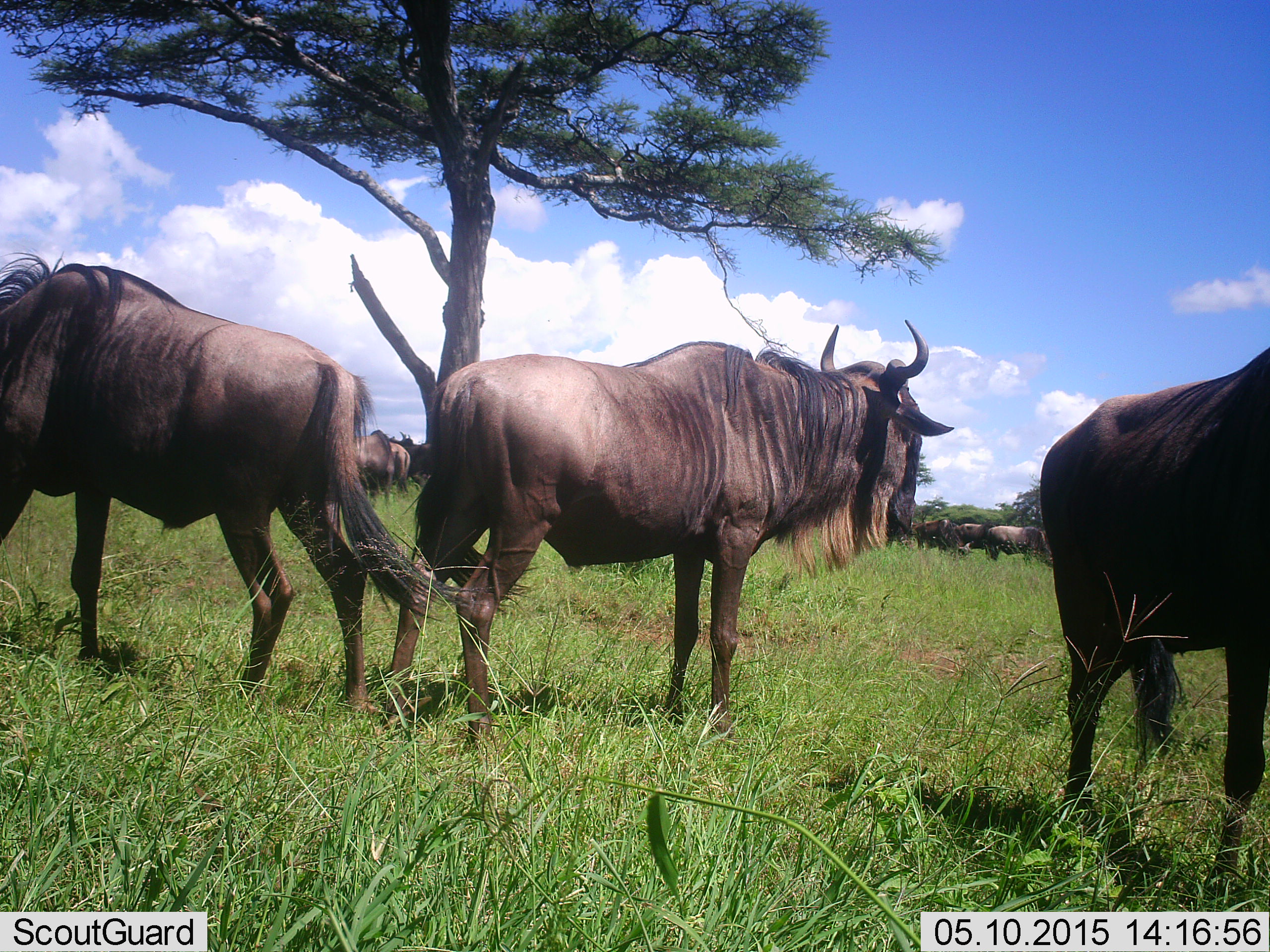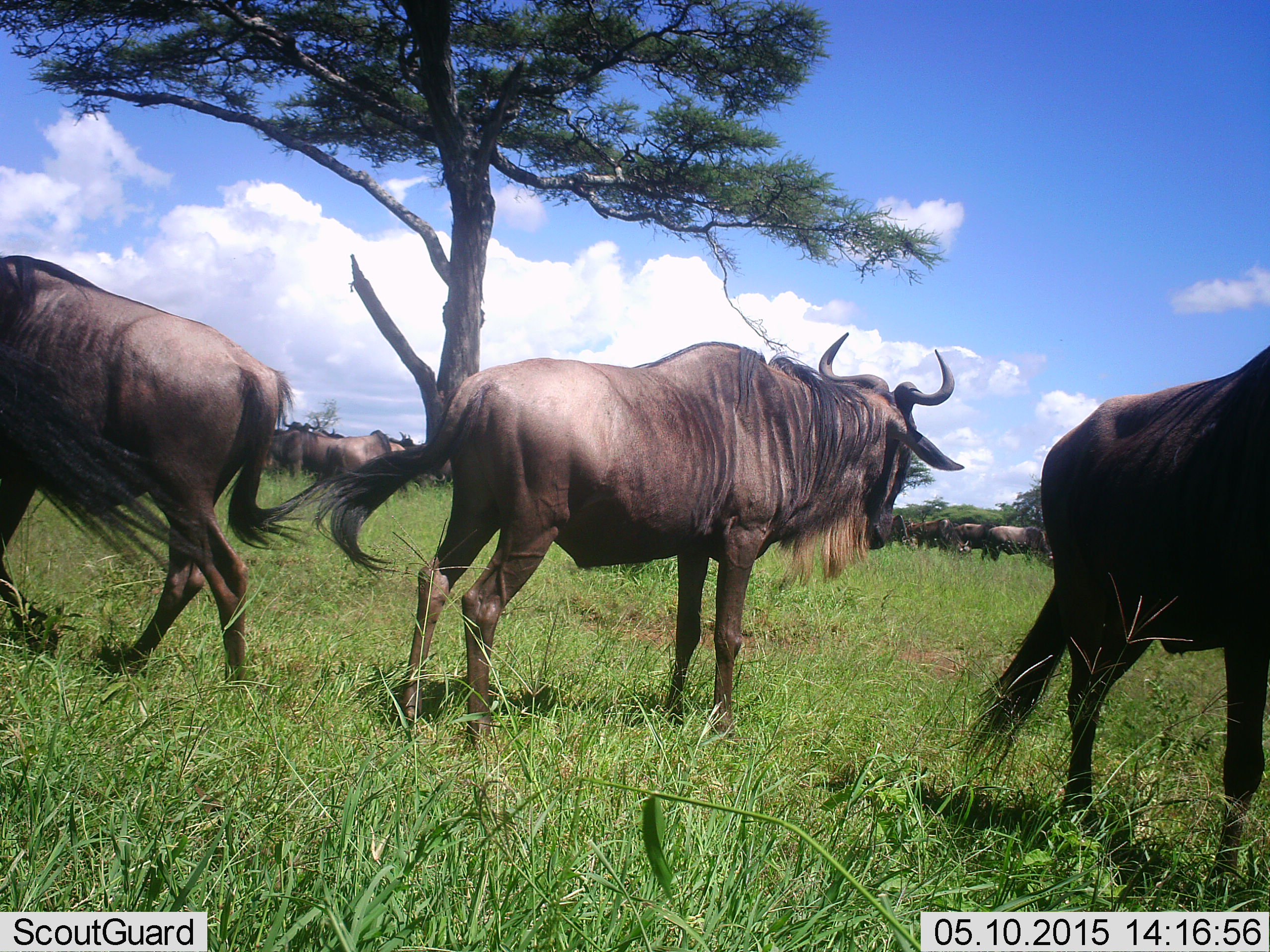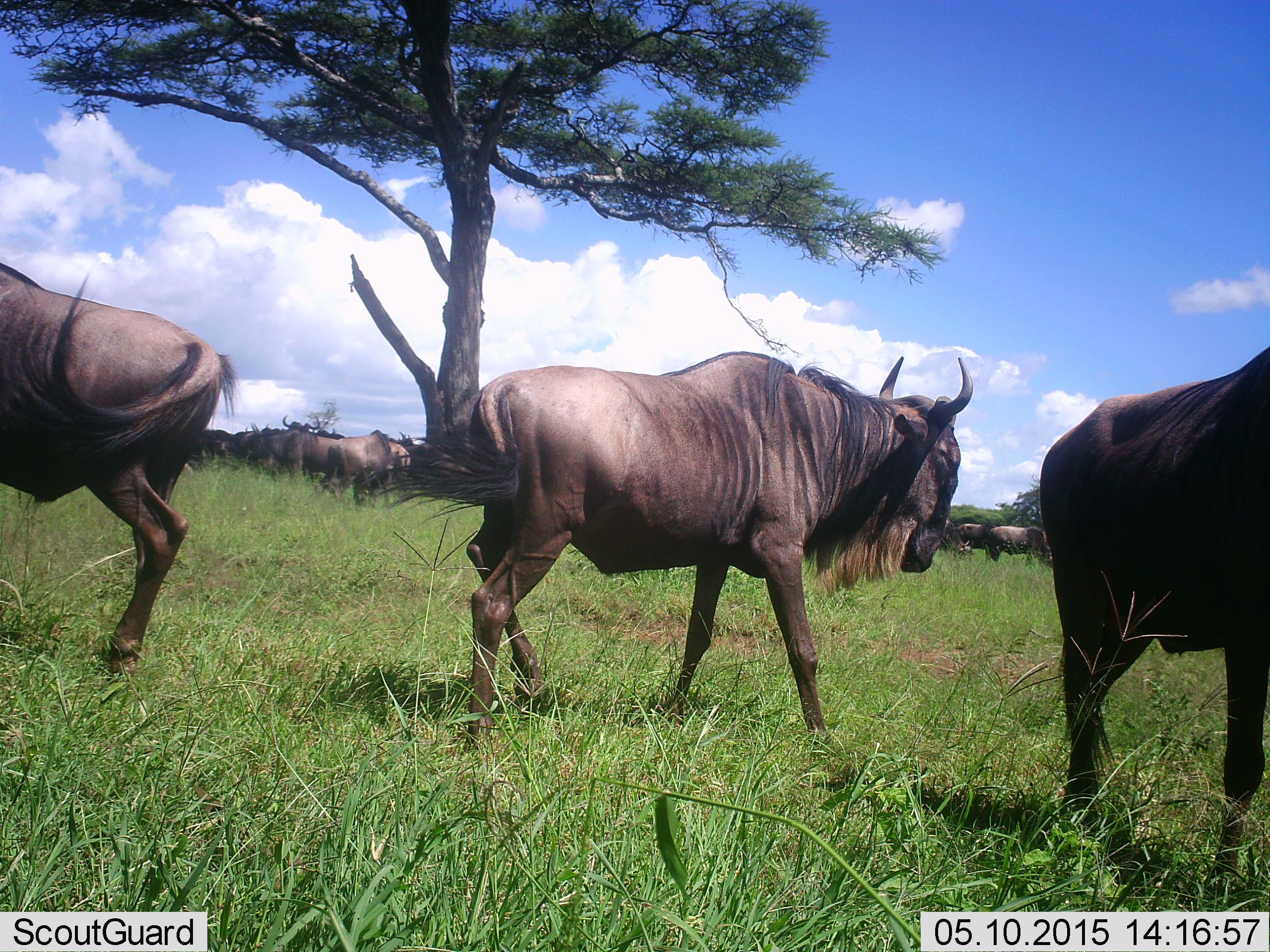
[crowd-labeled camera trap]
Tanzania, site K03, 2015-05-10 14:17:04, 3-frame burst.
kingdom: Animalia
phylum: Chordata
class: Mammalia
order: Artiodactyla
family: Bovidae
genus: Connochaetes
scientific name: Connochaetes taurinus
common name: blue wildebeest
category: wildebeest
Wildebeest (blue wildebeest) (Connochaetes taurinus), count 11-50. Behavior (volunteer vote fractions): standing 70%, resting 0%, moving 80%, interacting 0%. Young present (vote fraction): 0%. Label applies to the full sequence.